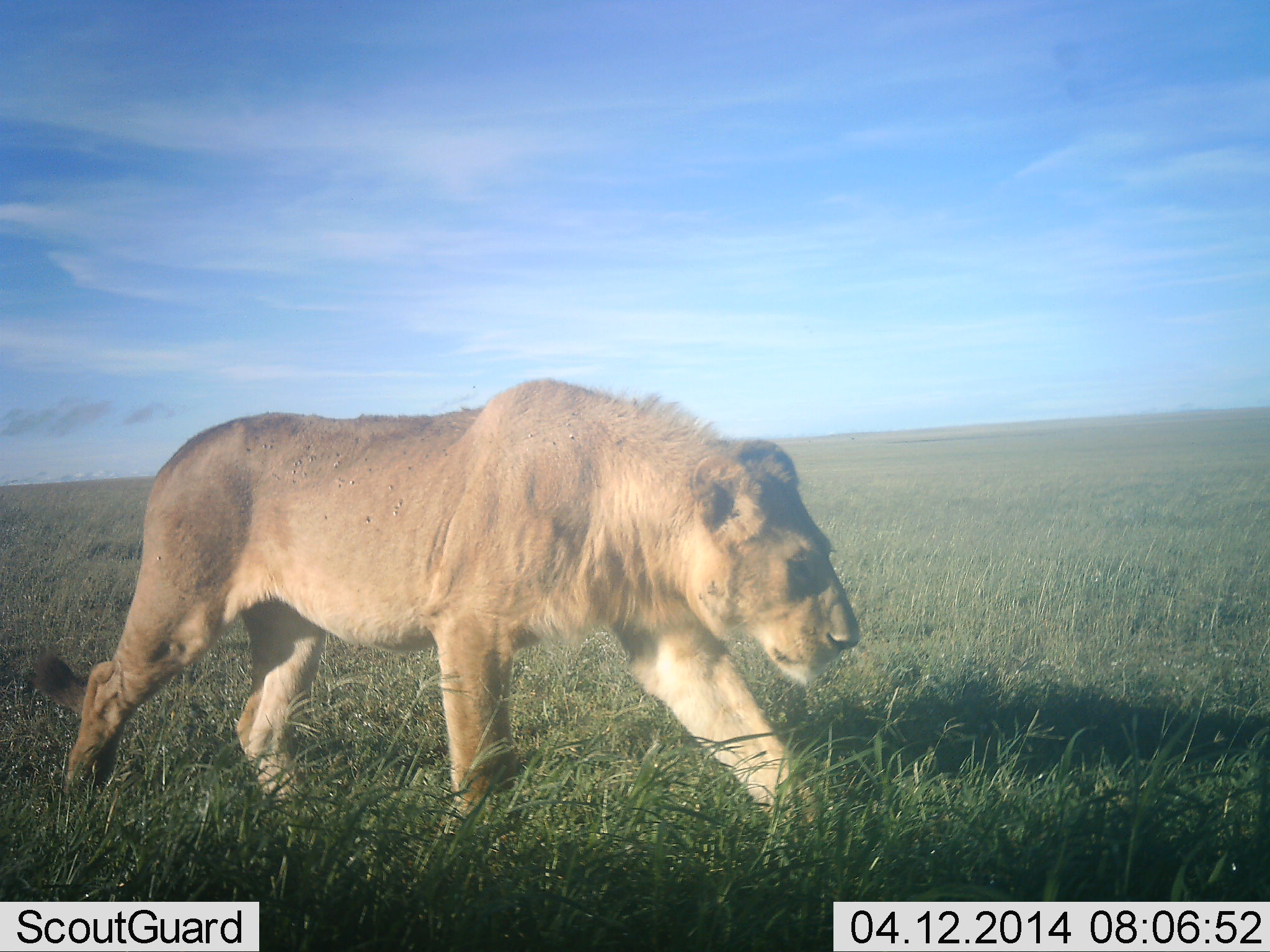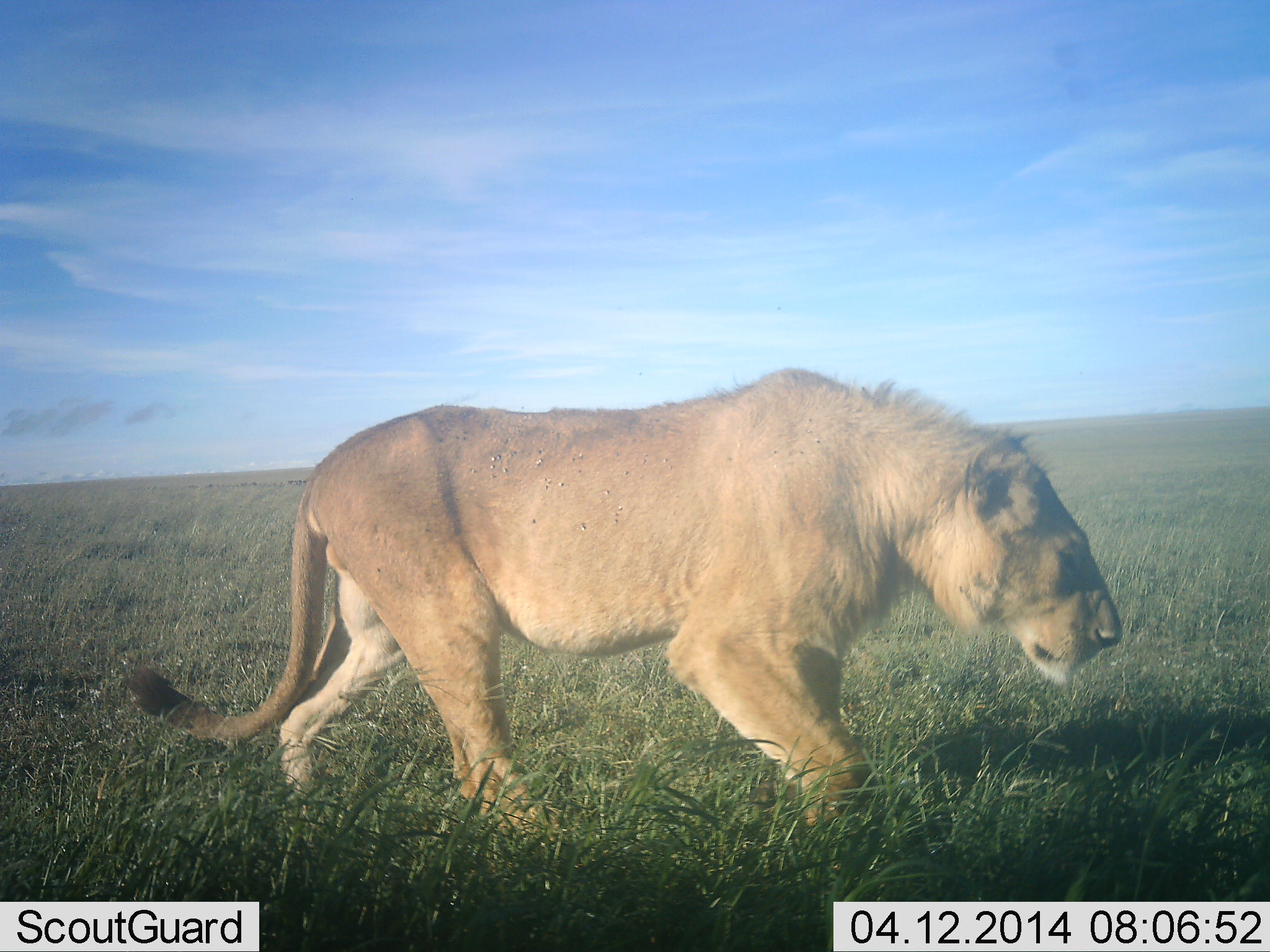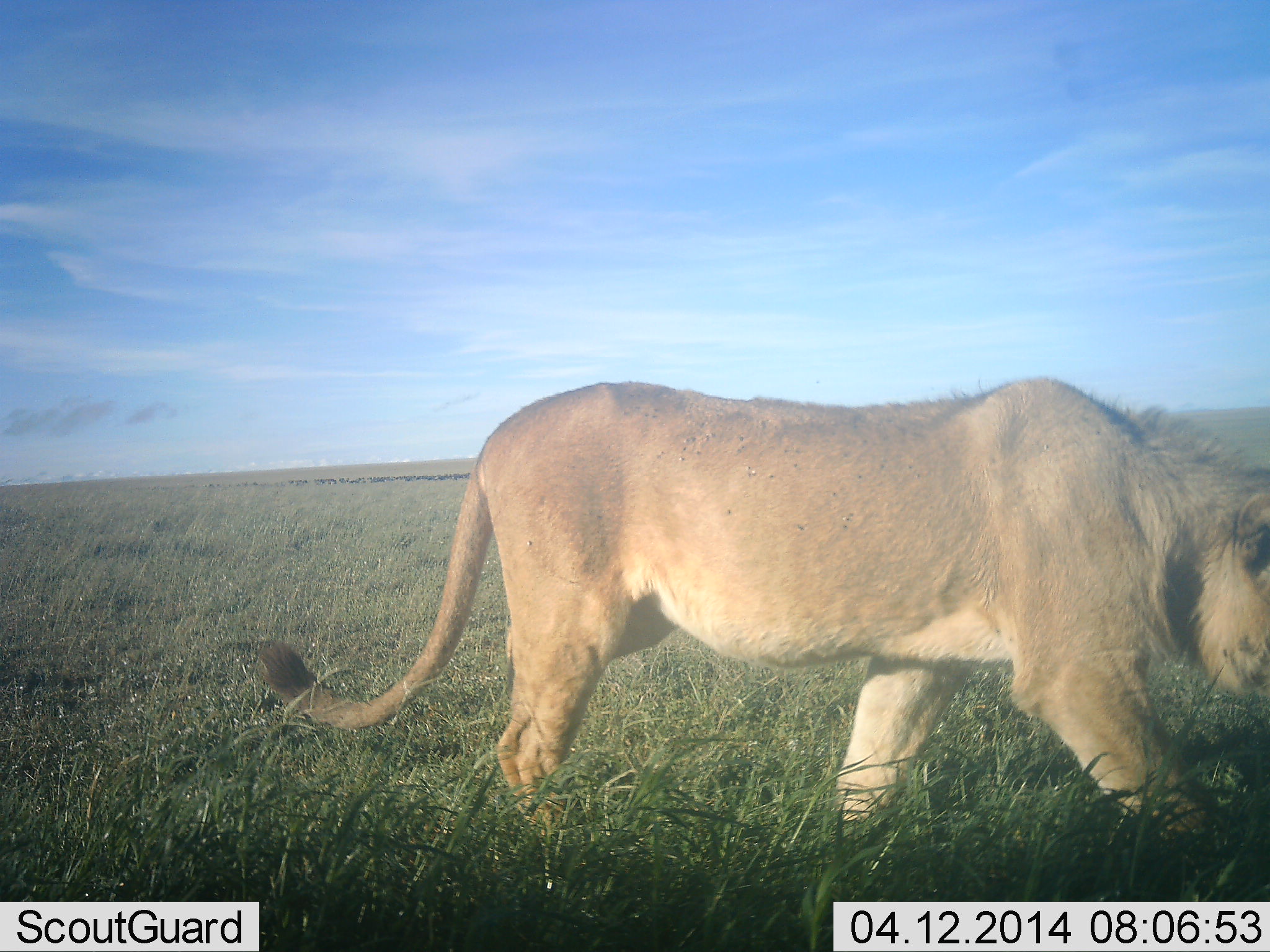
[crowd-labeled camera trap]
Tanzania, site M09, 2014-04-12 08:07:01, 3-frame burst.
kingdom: Animalia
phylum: Chordata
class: Mammalia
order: Carnivora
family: Felidae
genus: Panthera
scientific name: Panthera leo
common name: lion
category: lionmale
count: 1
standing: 0%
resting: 0%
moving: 100%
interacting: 0%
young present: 0%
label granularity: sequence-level